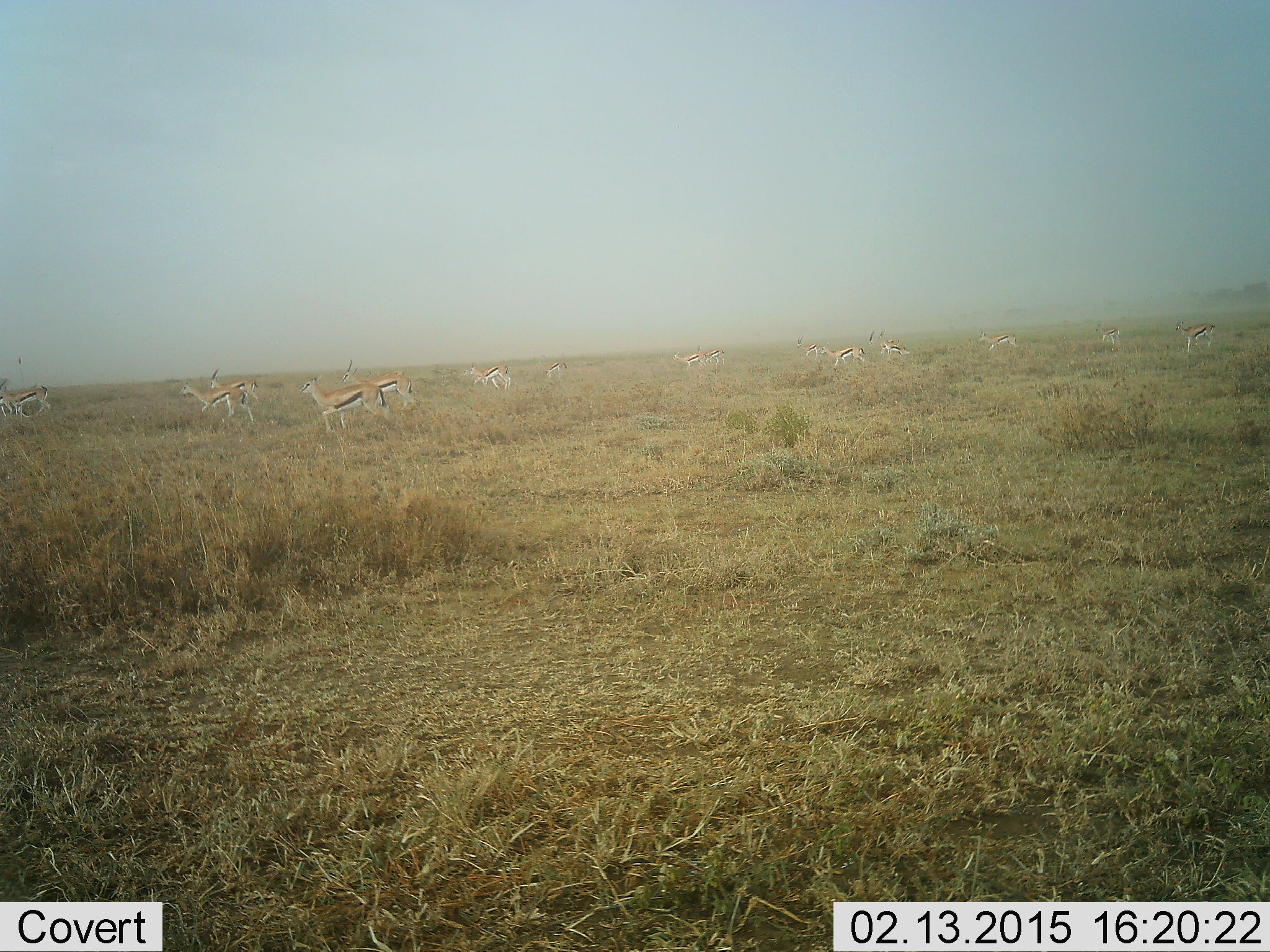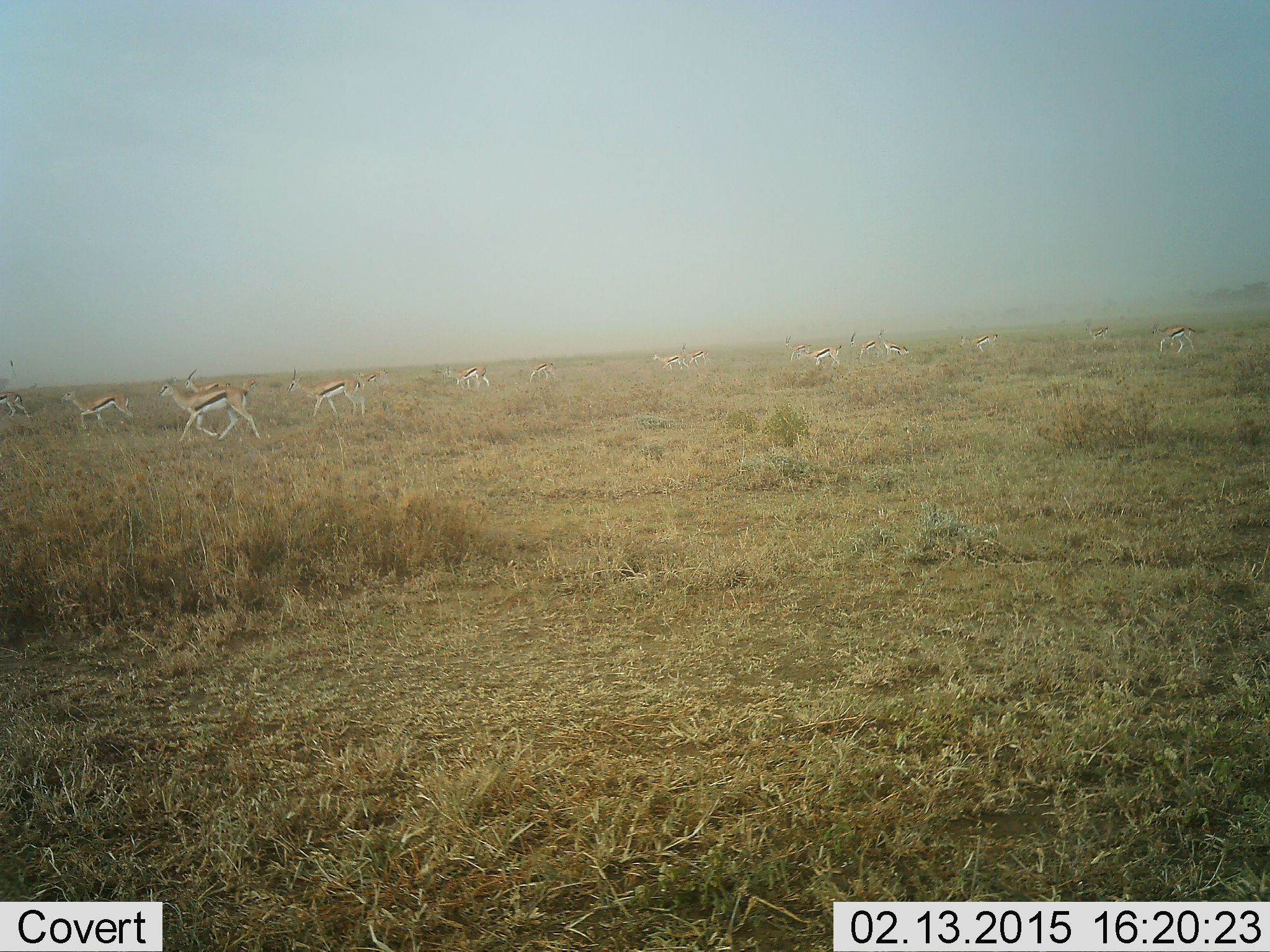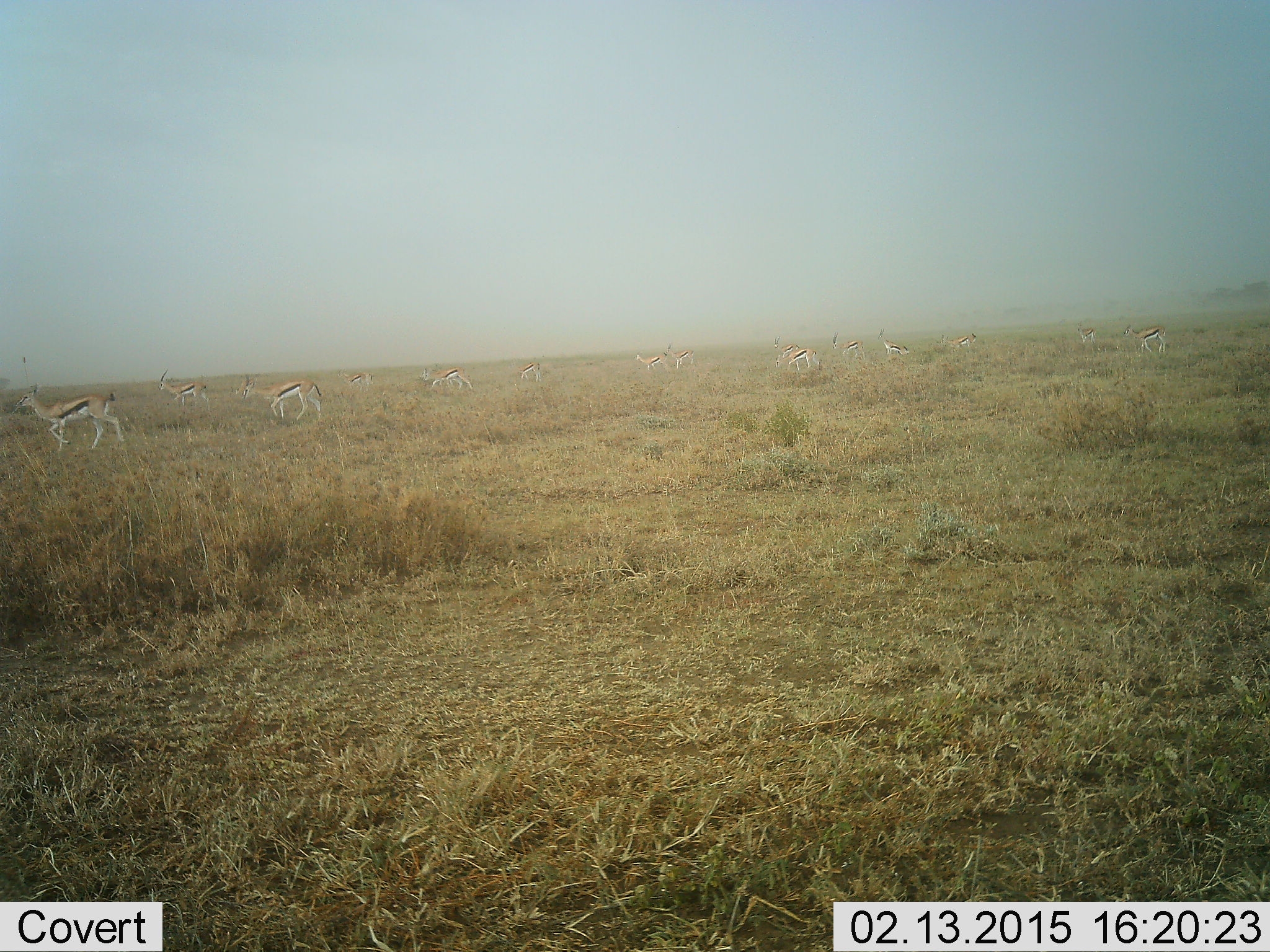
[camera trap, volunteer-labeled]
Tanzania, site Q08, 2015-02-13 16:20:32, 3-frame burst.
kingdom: Animalia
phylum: Chordata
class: Mammalia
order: Artiodactyla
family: Bovidae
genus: Eudorcas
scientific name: Eudorcas thomsonii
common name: thomson's gazelle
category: gazellethomsons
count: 11-50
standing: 9%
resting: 0%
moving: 100%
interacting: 0%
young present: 0%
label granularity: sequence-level